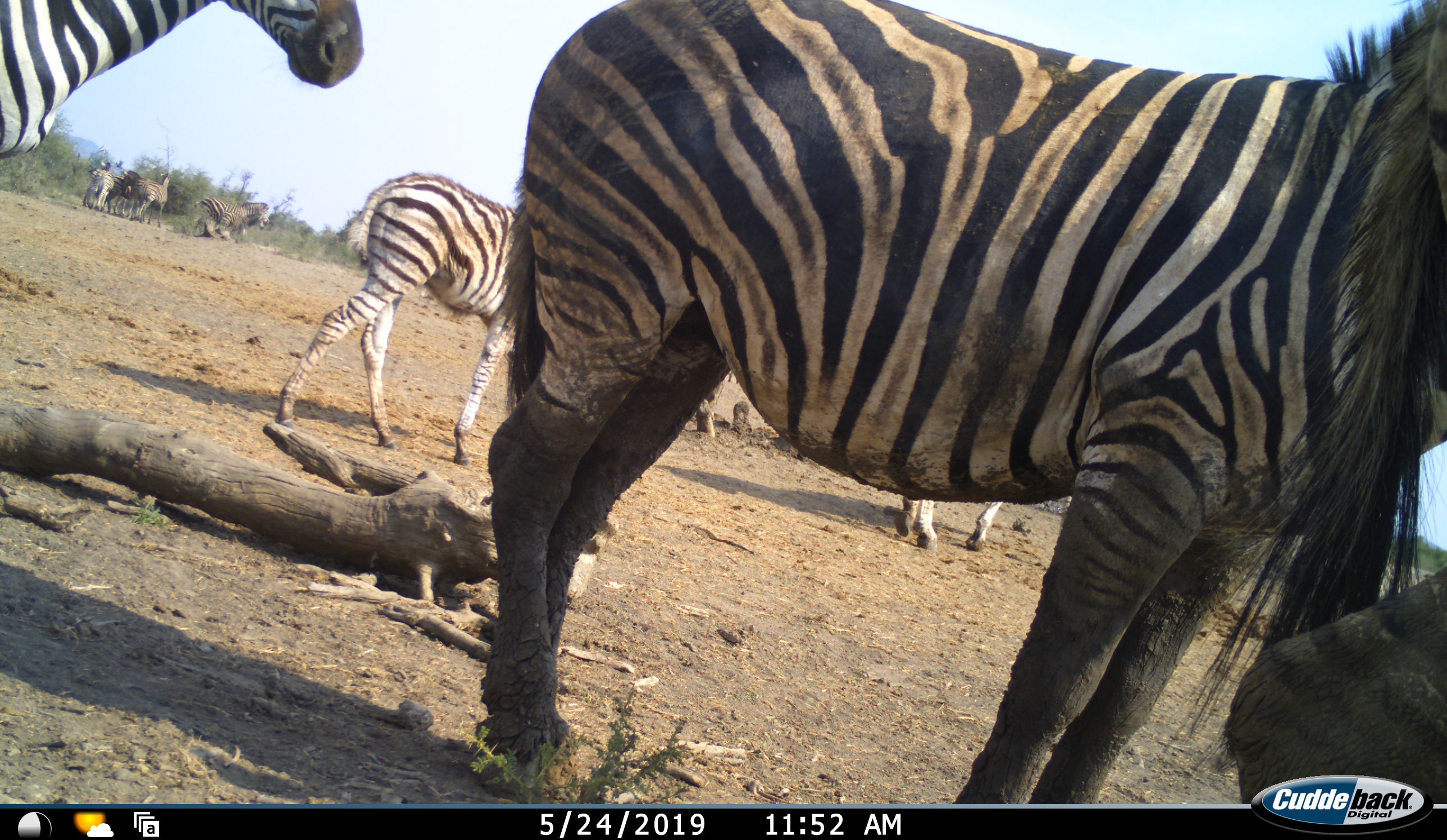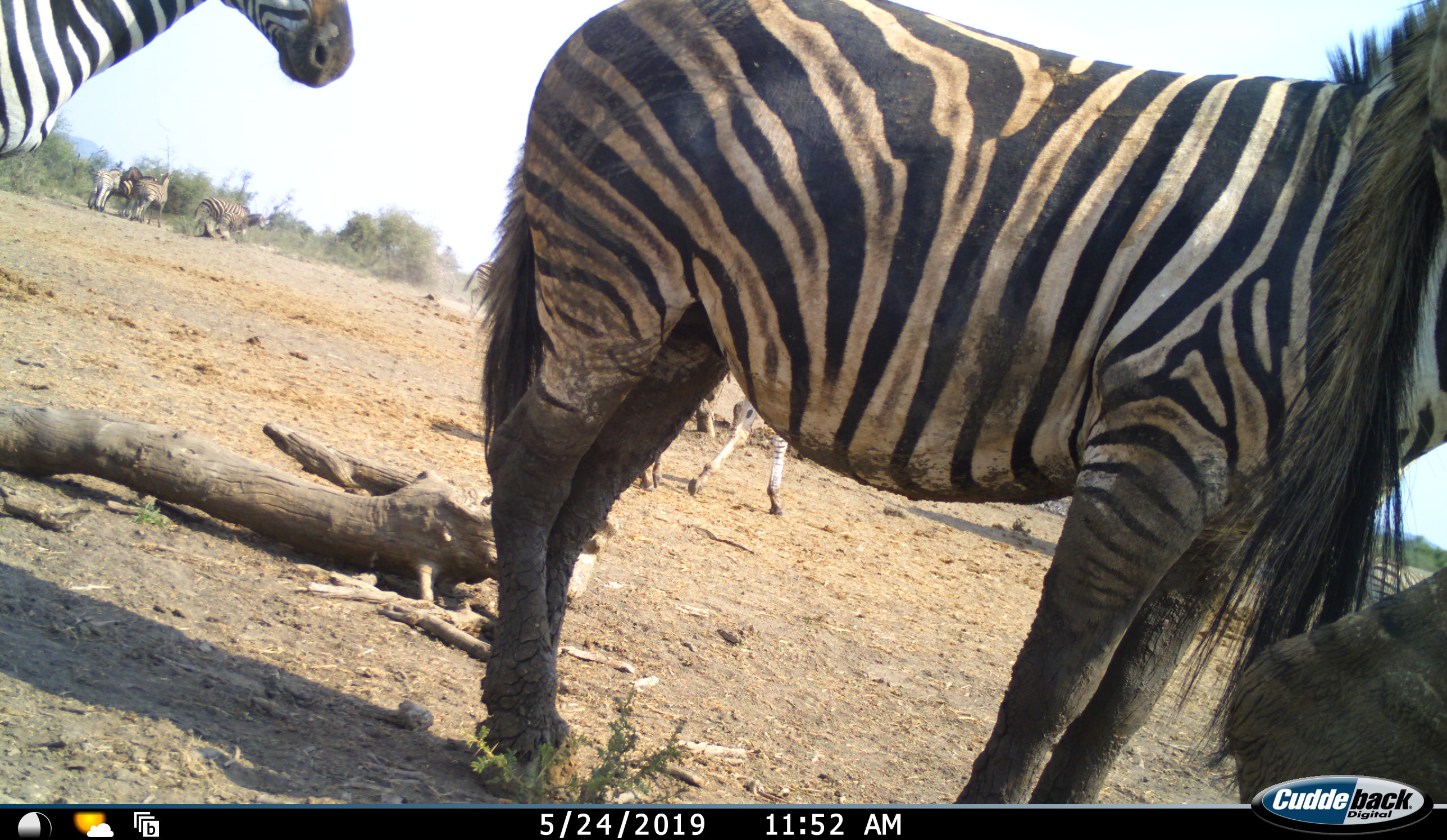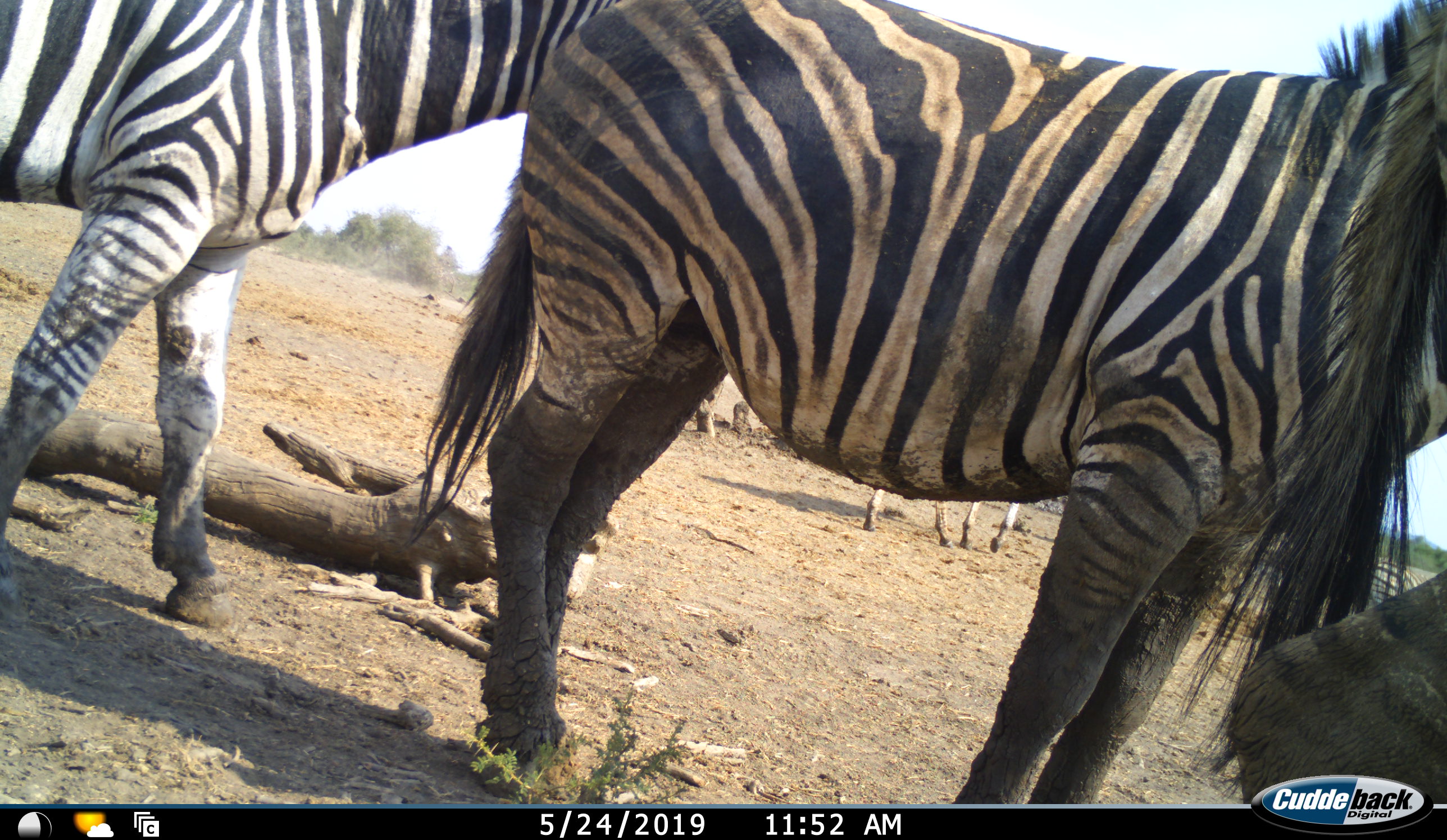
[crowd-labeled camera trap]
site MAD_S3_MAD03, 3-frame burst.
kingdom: Animalia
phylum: Chordata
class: Mammalia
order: Perissodactyla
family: Equidae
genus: Equus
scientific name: Equus quagga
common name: plains zebra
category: zebraplains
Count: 9.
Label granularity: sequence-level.